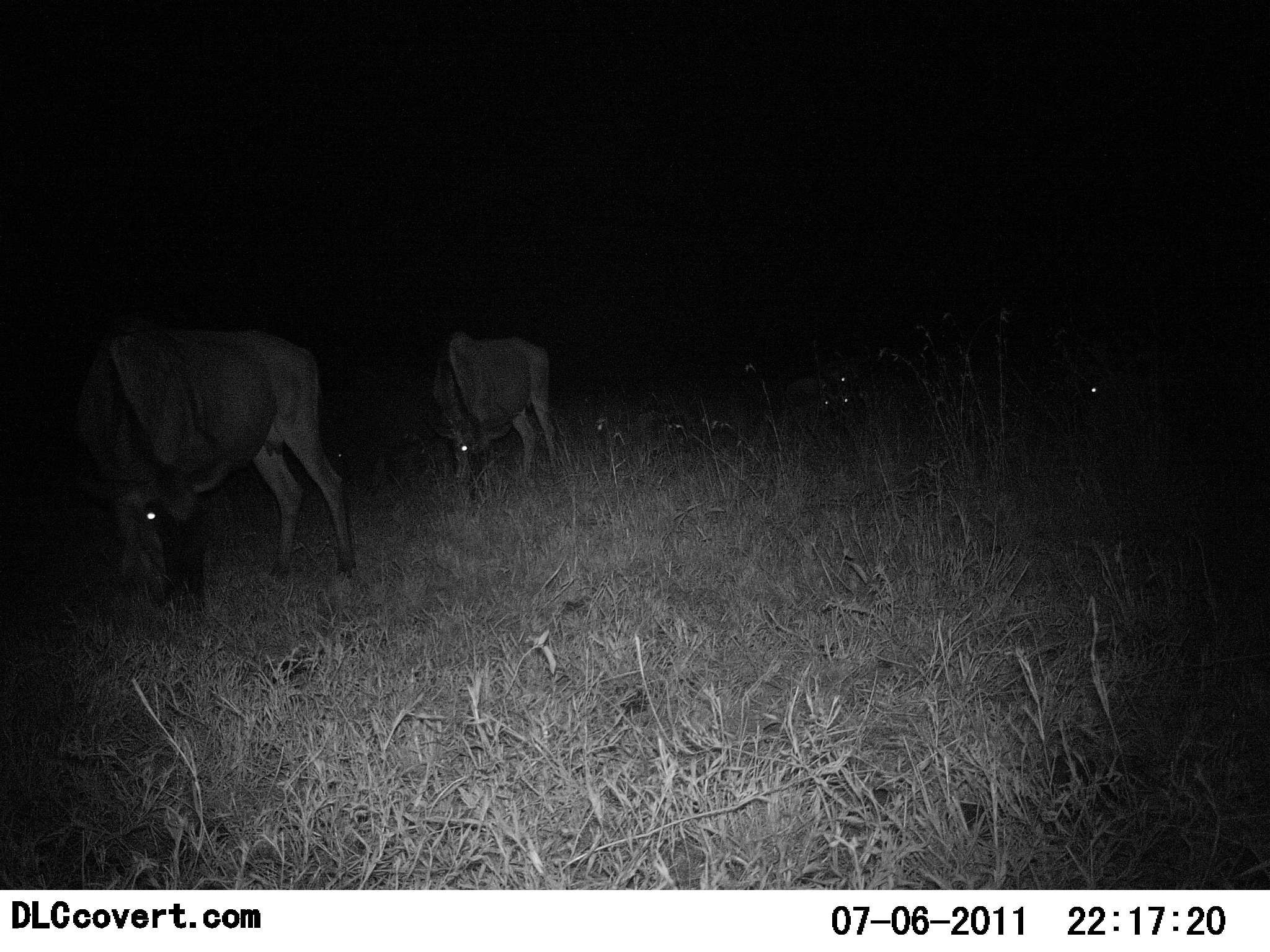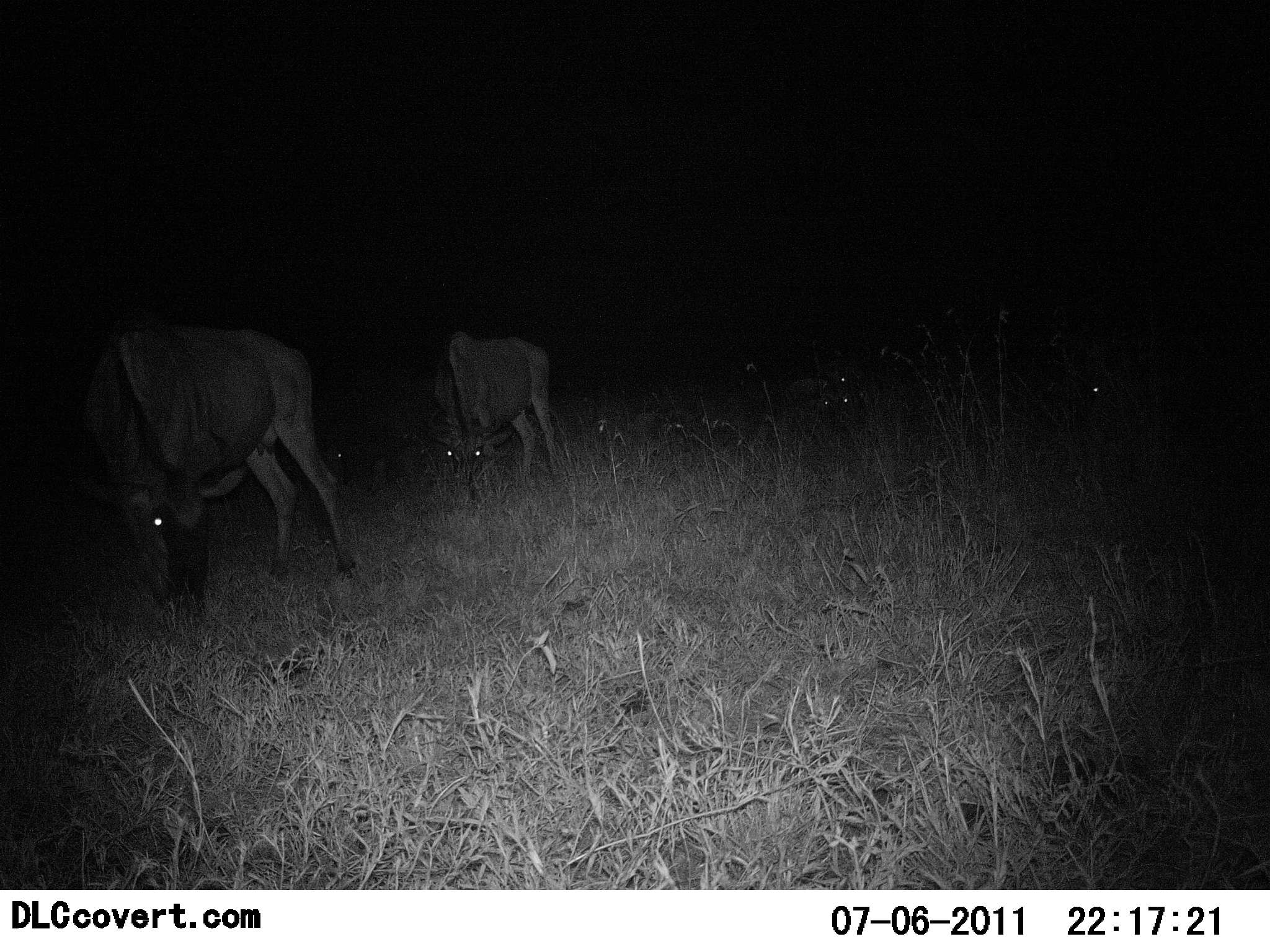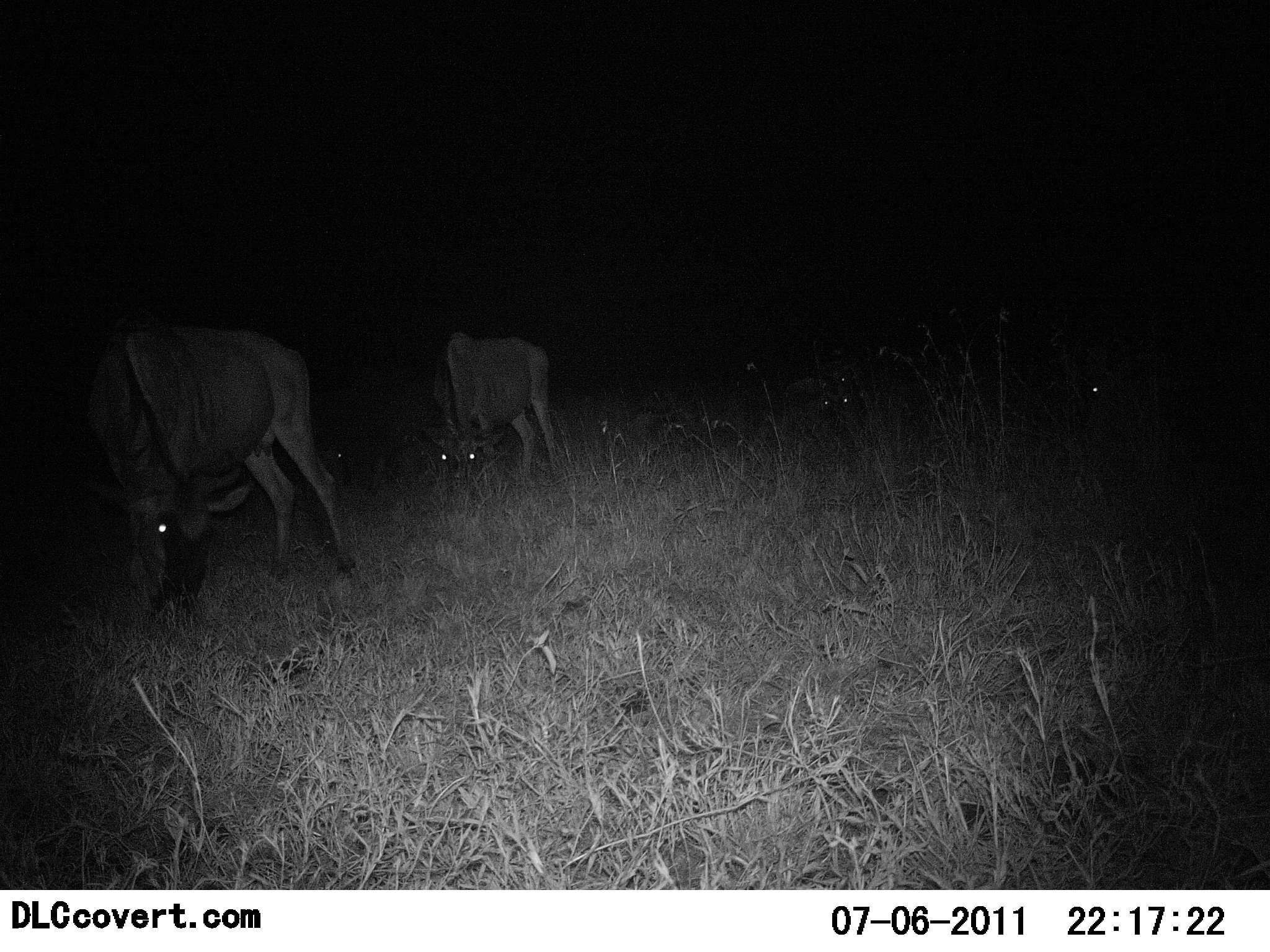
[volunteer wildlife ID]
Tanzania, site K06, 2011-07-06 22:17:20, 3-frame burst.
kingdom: Animalia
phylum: Chordata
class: Mammalia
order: Artiodactyla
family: Bovidae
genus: Connochaetes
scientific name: Connochaetes taurinus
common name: blue wildebeest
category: wildebeest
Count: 2.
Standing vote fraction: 18%.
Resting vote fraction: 0%.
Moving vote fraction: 9%.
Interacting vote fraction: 0%.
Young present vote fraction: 0%.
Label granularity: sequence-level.